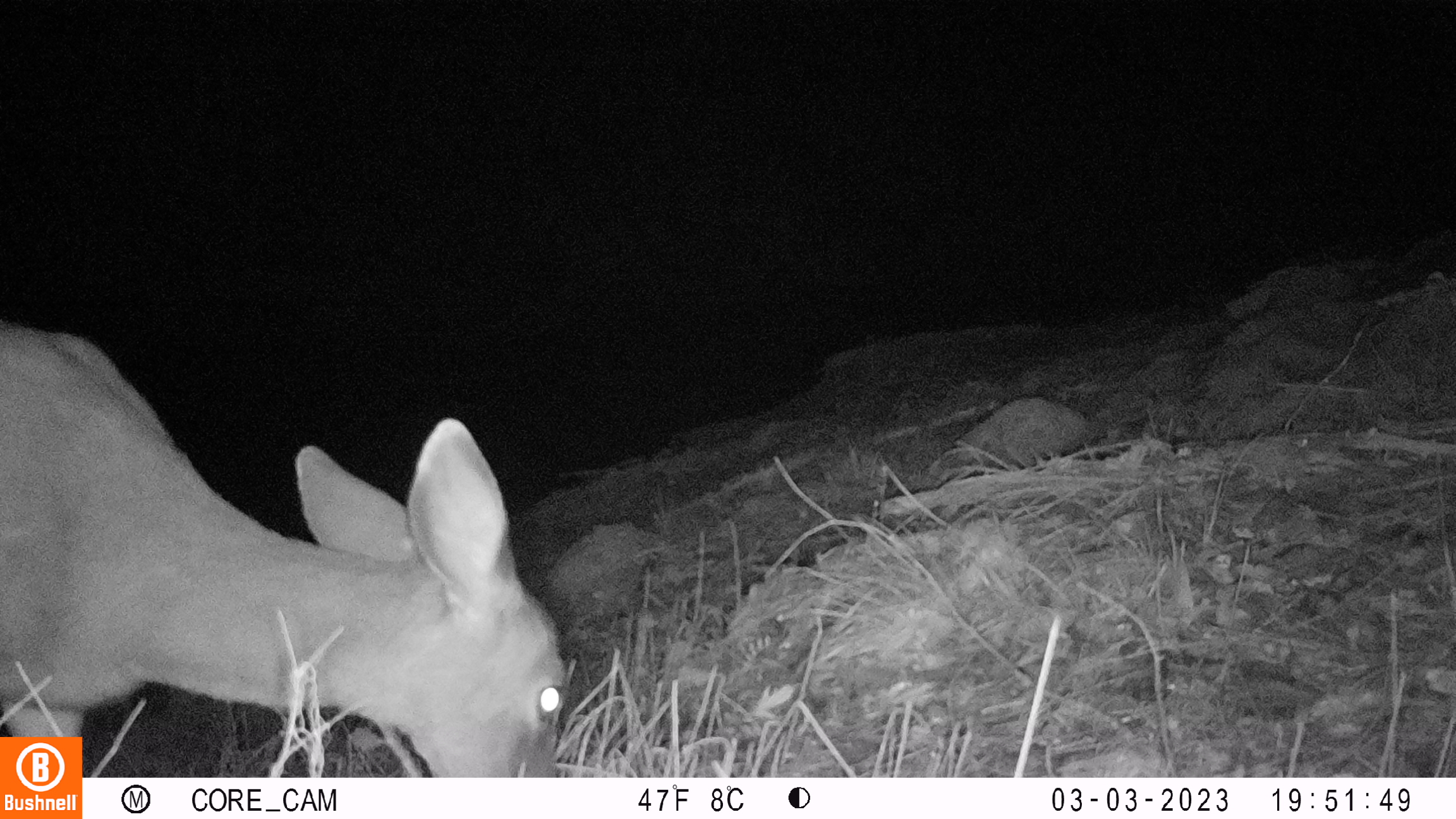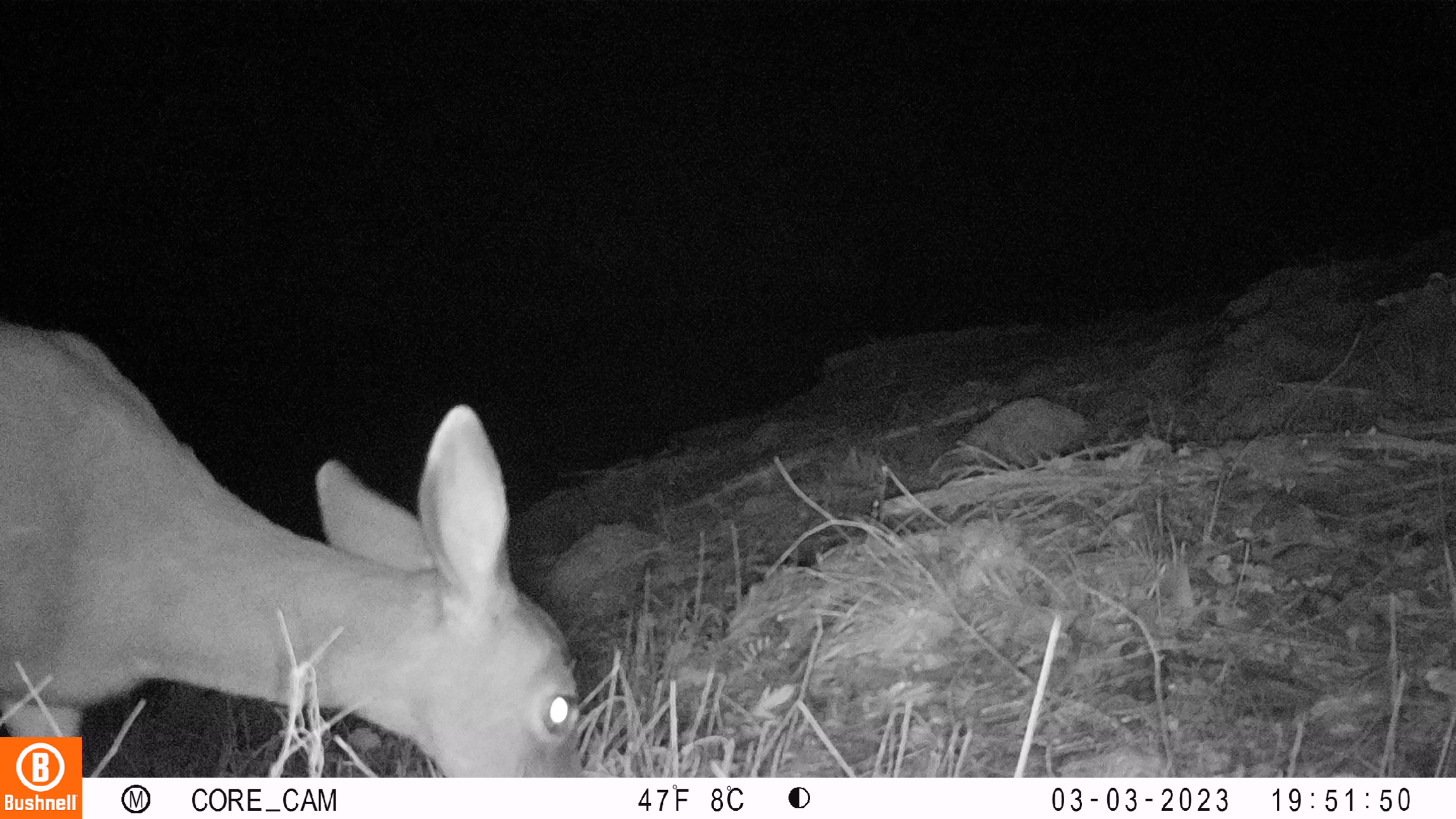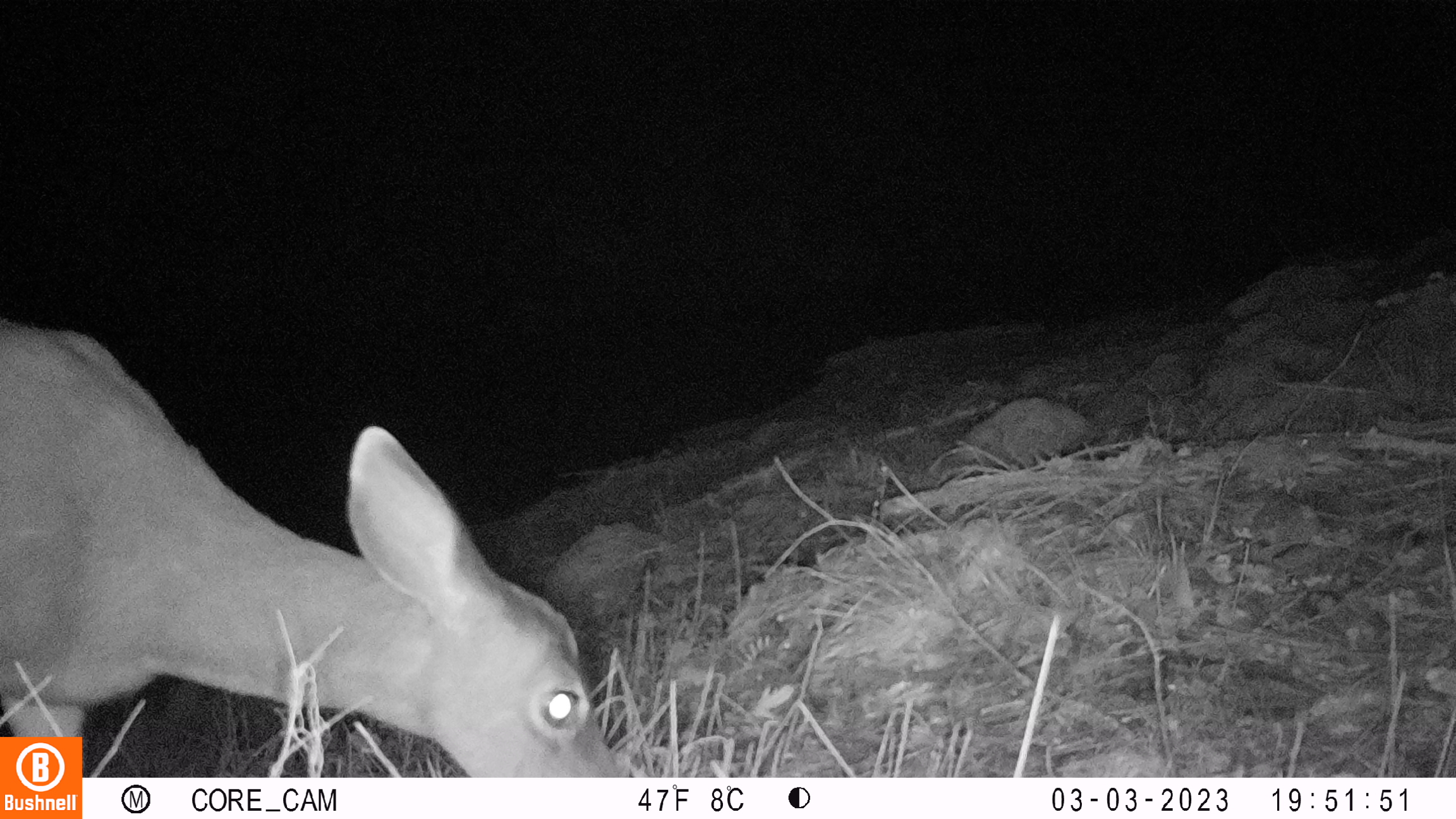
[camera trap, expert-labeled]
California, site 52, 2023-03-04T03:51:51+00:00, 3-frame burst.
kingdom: Animalia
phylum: Chordata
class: Mammalia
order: Artiodactyla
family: Cervidae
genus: Odocoileus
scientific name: Odocoileus hemionus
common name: mule deer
Mule deer (Odocoileus hemionus).